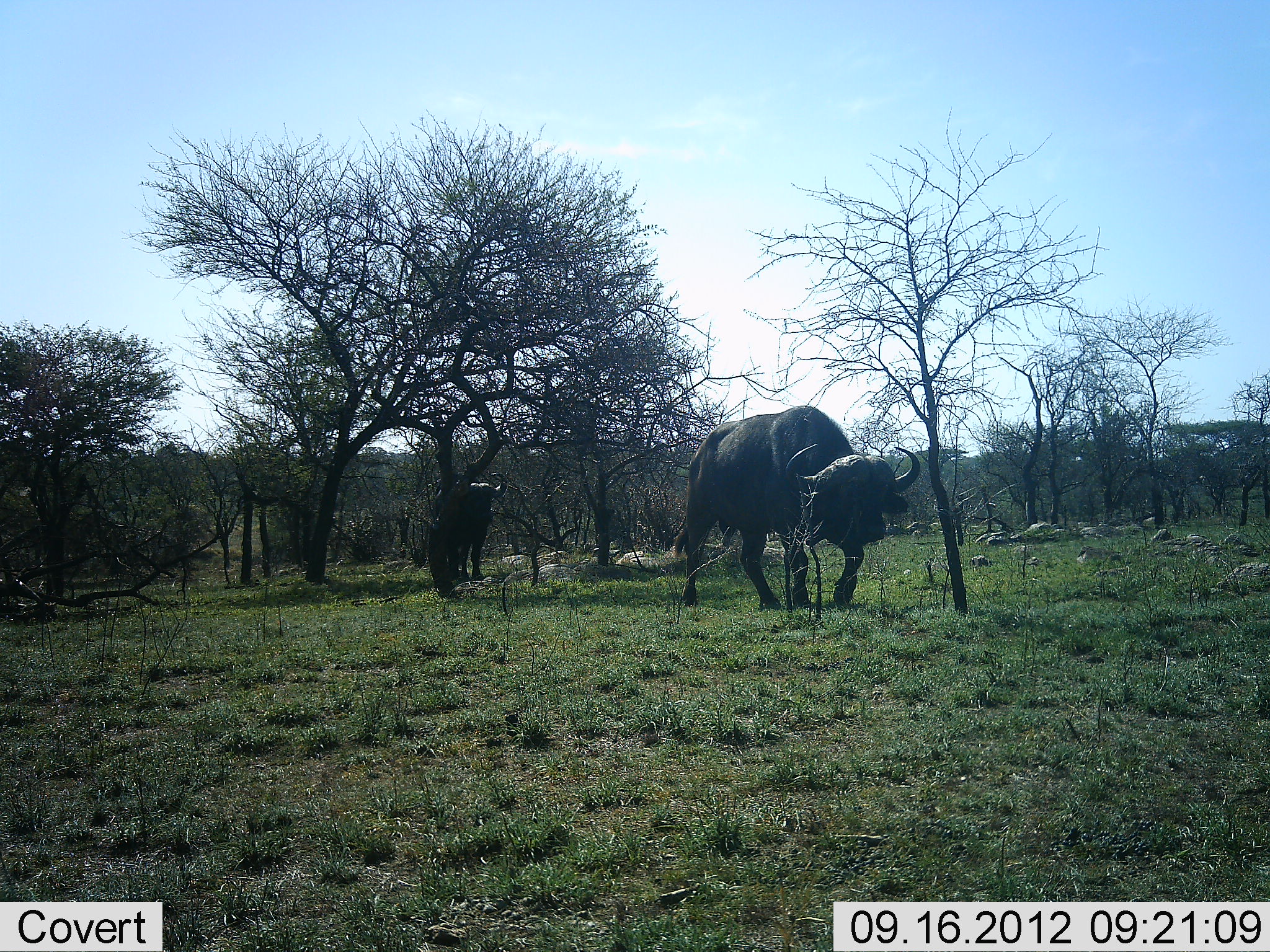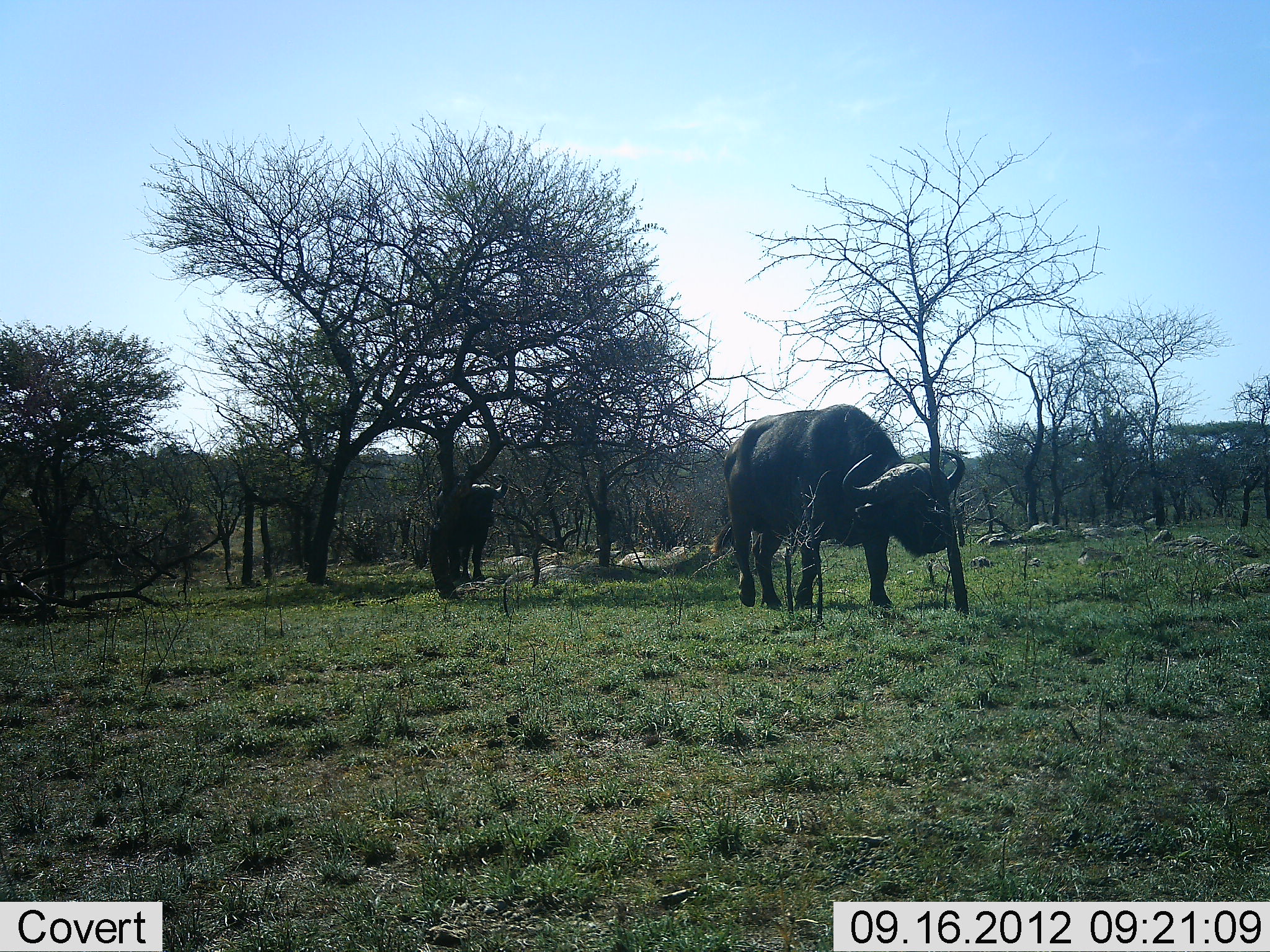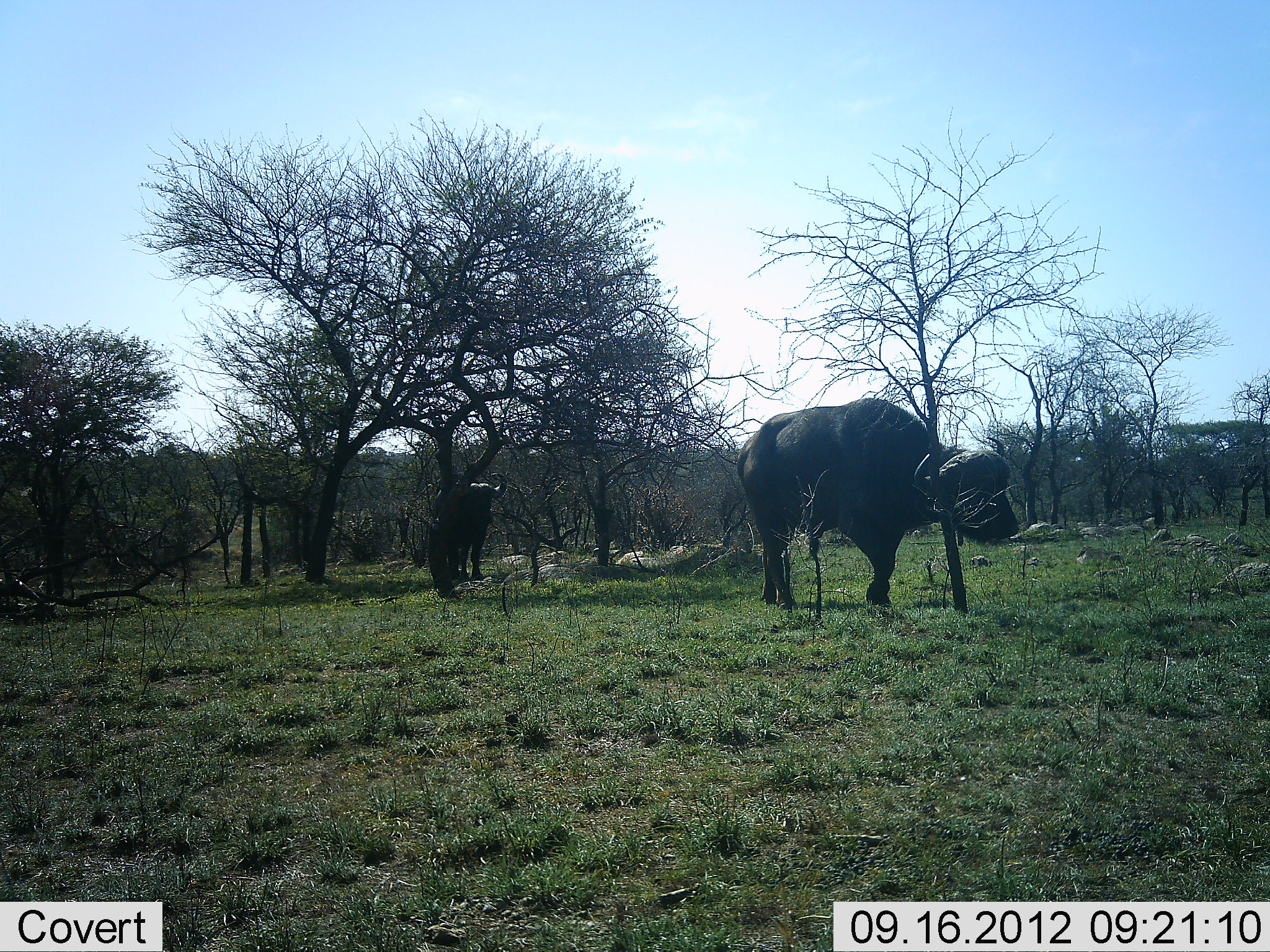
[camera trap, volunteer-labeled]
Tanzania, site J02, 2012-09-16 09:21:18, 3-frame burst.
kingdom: Animalia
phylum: Chordata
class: Mammalia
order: Artiodactyla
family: Bovidae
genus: Syncerus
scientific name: Syncerus caffer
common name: cape buffalo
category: buffalo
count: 2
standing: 50%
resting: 0%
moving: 90%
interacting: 0%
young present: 0%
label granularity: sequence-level